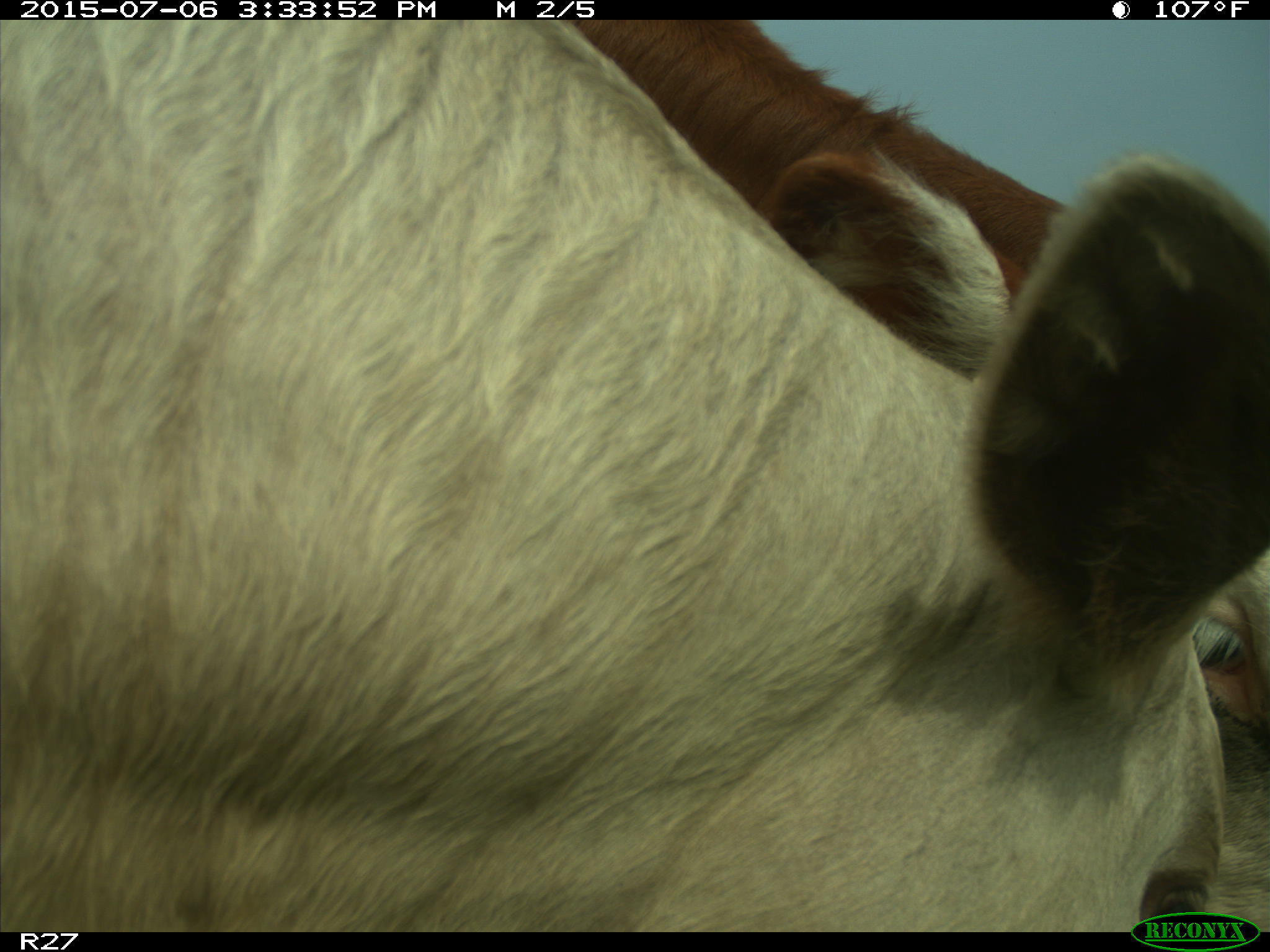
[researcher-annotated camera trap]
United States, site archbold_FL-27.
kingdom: Animalia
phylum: Chordata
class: Mammalia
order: Artiodactyla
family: Bovidae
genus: Bos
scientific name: Bos taurus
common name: domestic cow